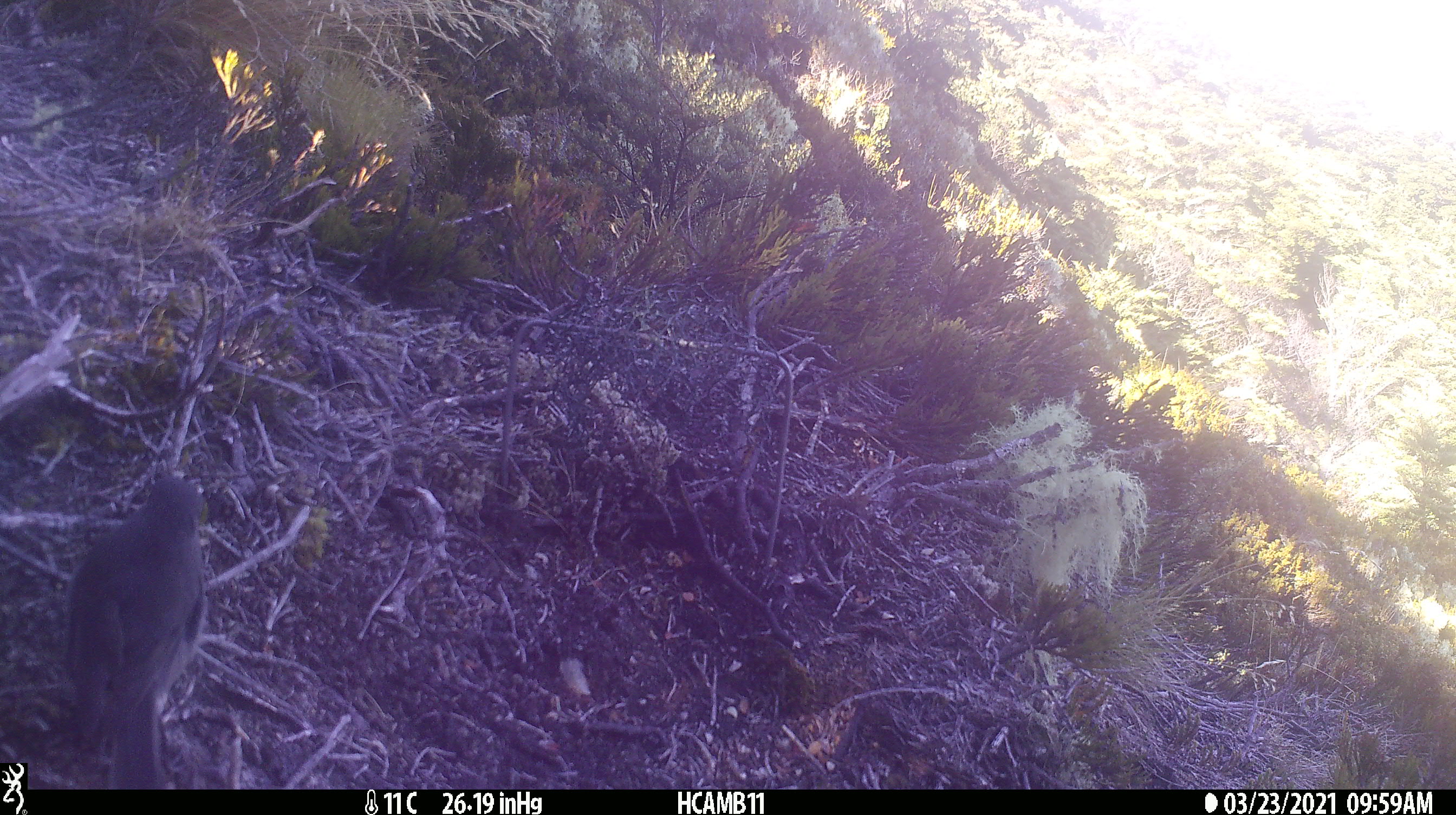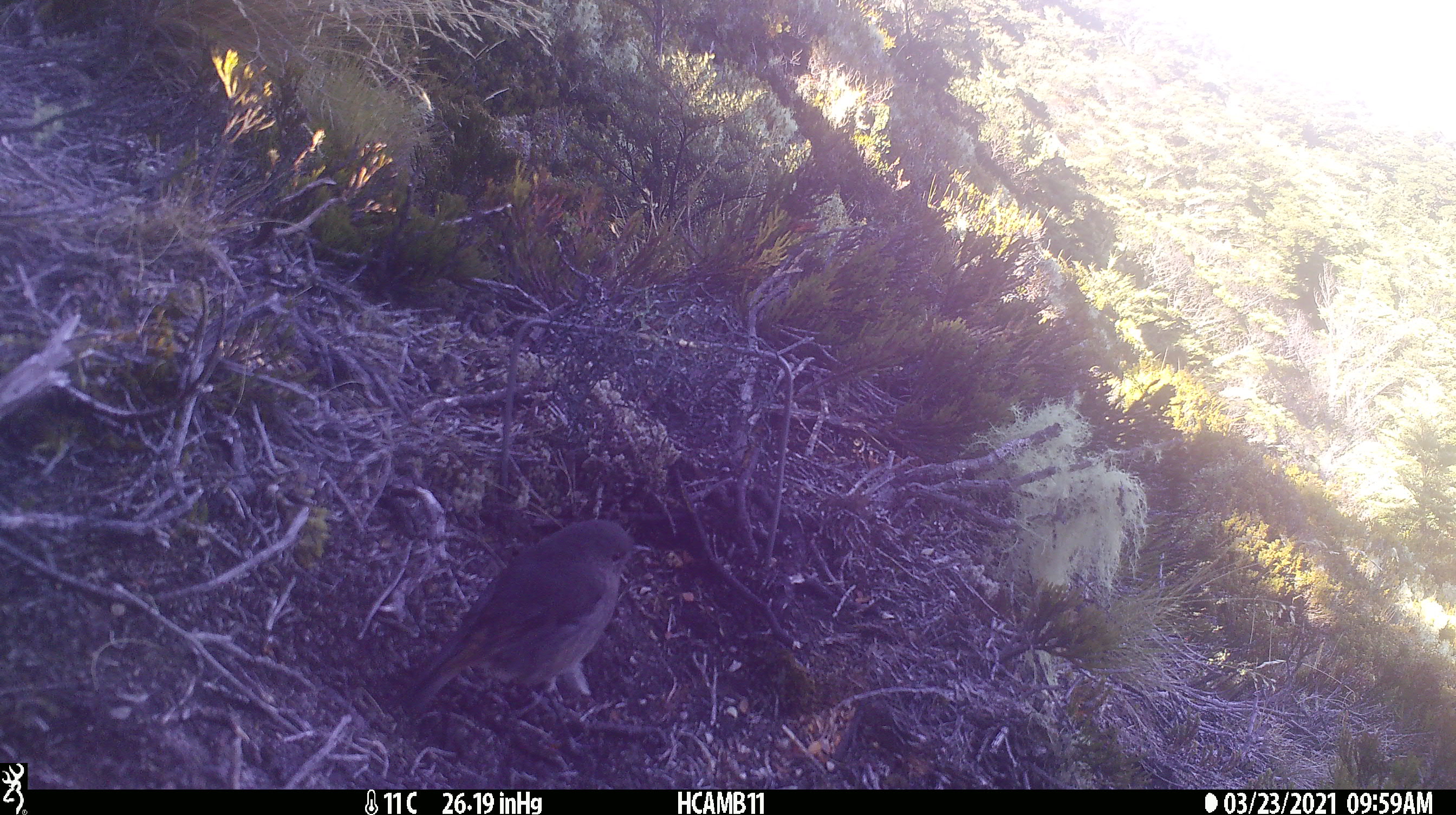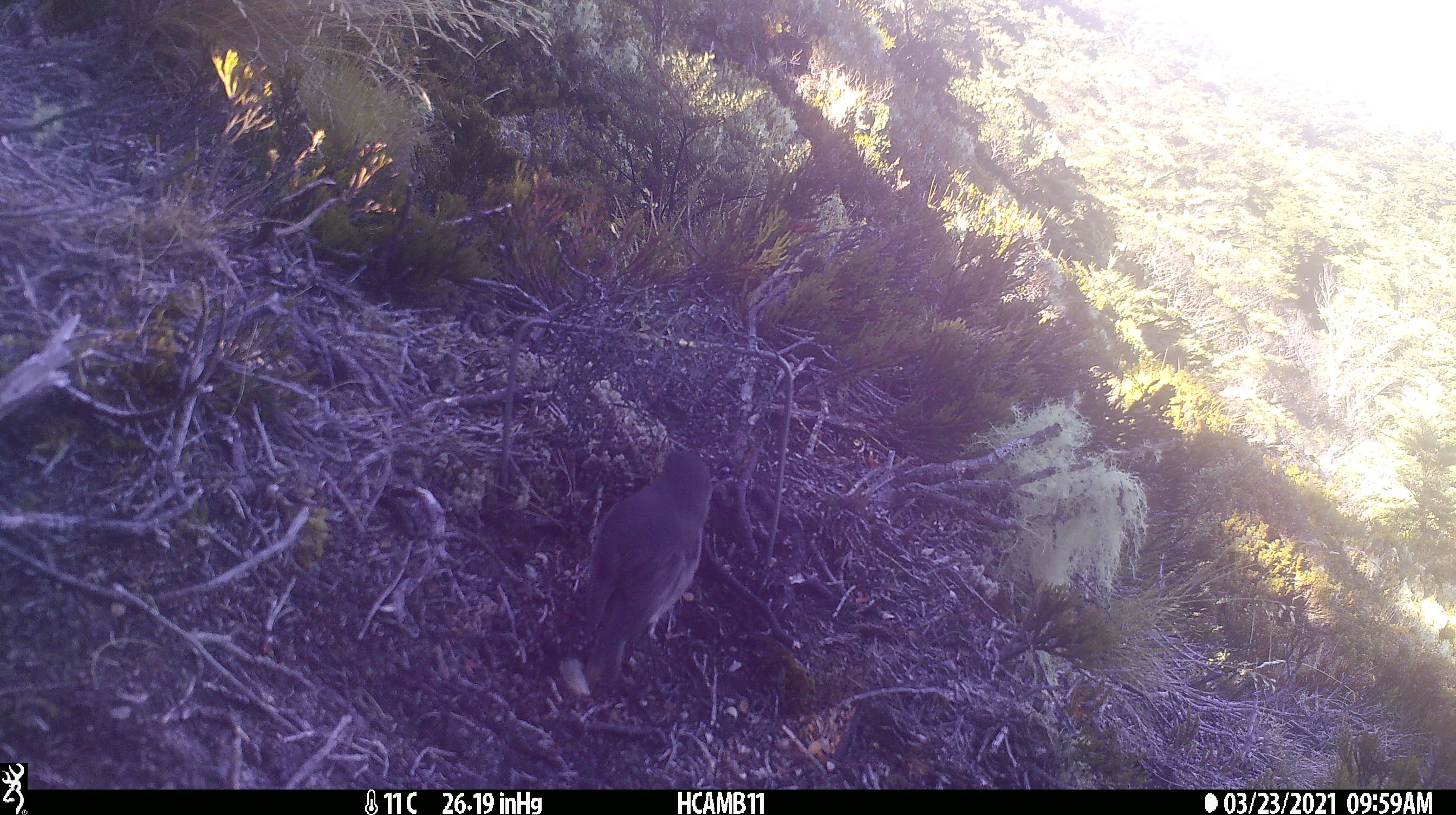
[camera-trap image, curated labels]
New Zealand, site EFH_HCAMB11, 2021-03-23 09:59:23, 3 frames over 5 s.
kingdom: Animalia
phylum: Chordata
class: Aves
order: Passeriformes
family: Petroicidae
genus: Petroica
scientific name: Petroica australis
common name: new zealand robin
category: robin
Robin (new zealand robin) (Petroica australis).